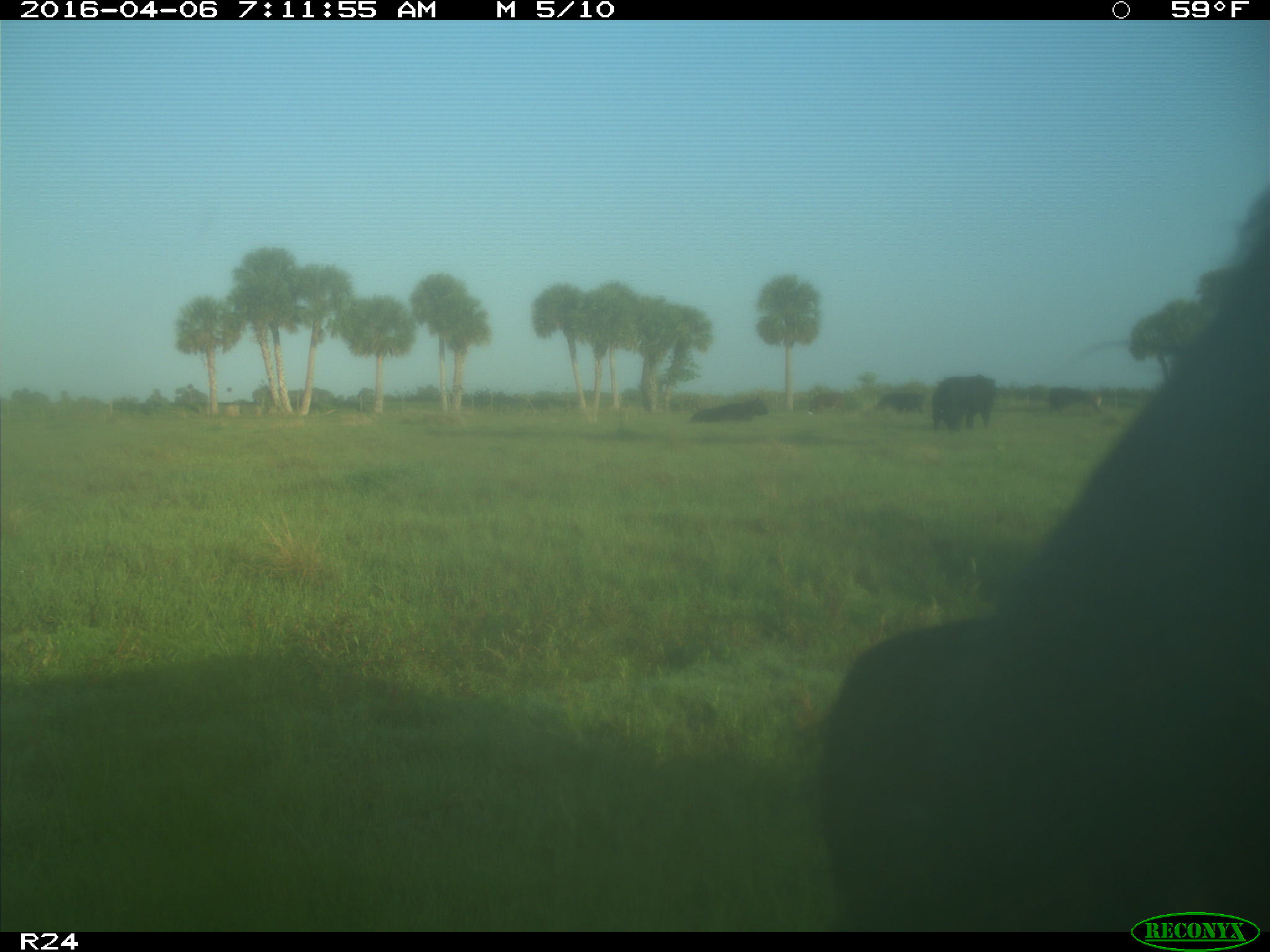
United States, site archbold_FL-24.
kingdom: Animalia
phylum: Chordata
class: Mammalia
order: Artiodactyla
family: Bovidae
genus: Bos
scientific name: Bos taurus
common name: domestic cow